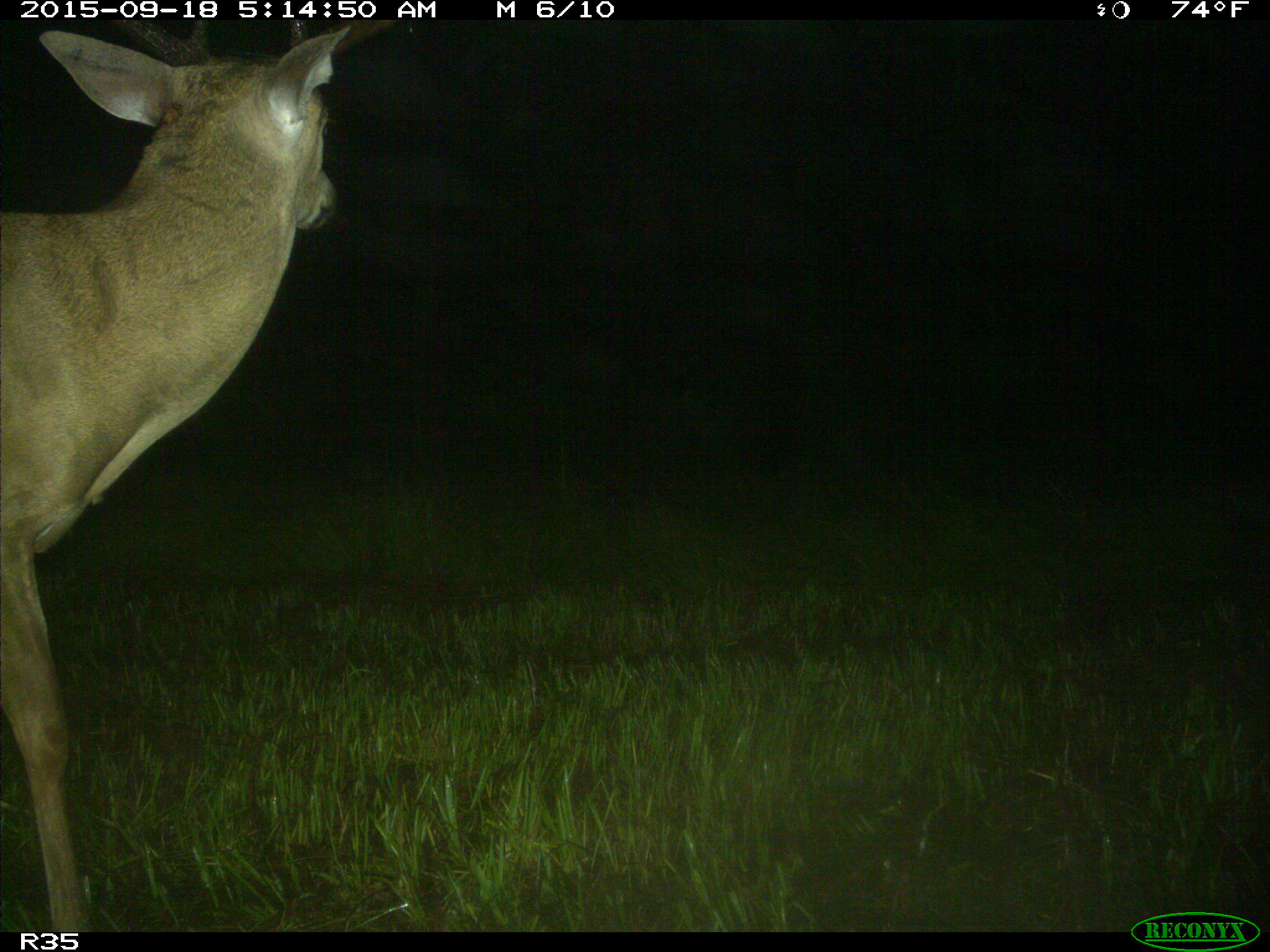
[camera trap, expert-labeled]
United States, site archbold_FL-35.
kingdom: Animalia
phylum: Chordata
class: Mammalia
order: Artiodactyla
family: Cervidae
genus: Odocoileus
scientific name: Odocoileus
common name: deer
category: unidentified deer